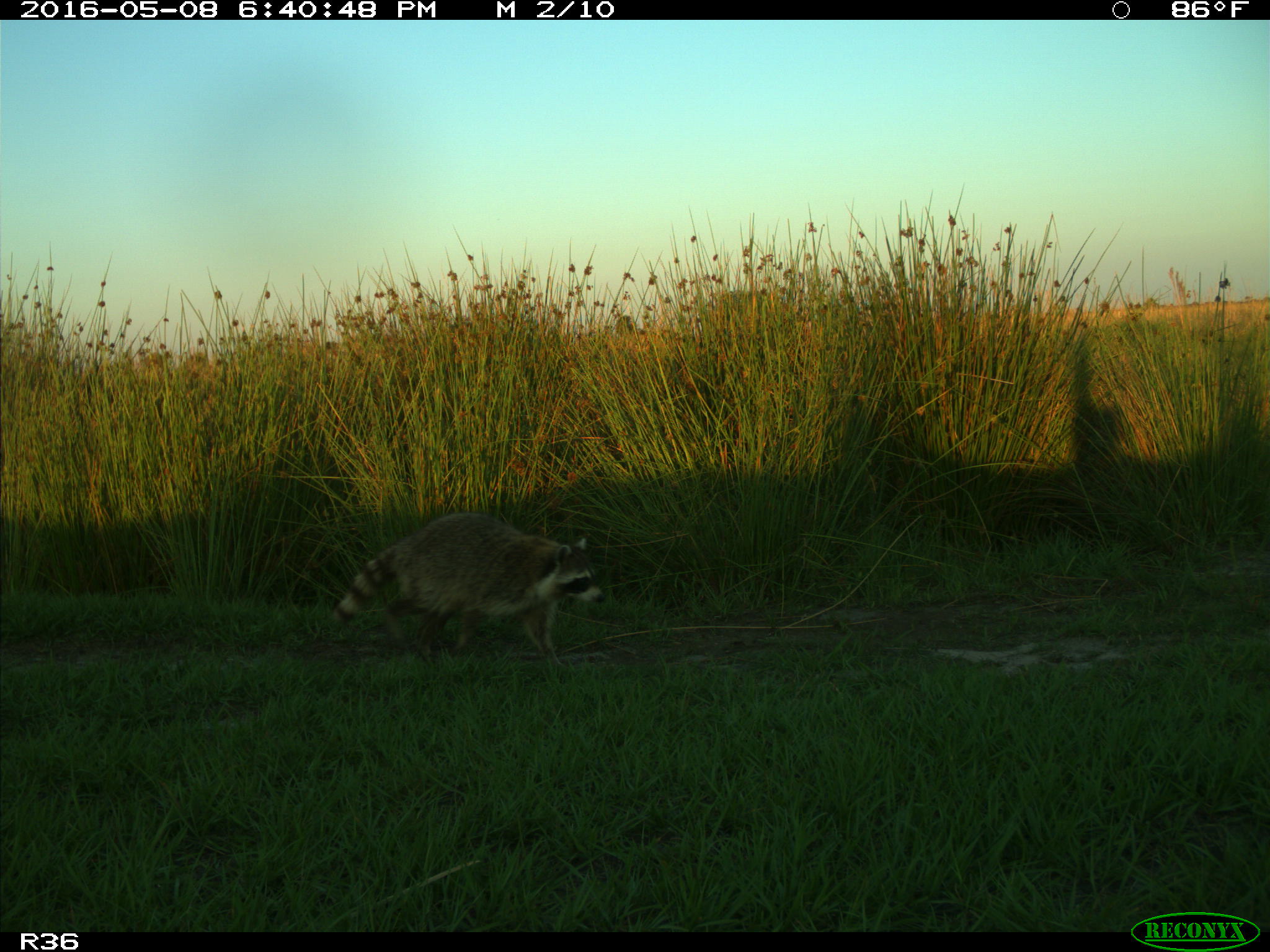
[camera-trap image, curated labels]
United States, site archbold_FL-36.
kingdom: Animalia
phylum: Chordata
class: Mammalia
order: Carnivora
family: Procyonidae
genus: Procyon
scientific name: Procyon lotor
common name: common raccoon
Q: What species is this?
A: Procyon lotor (common raccoon).